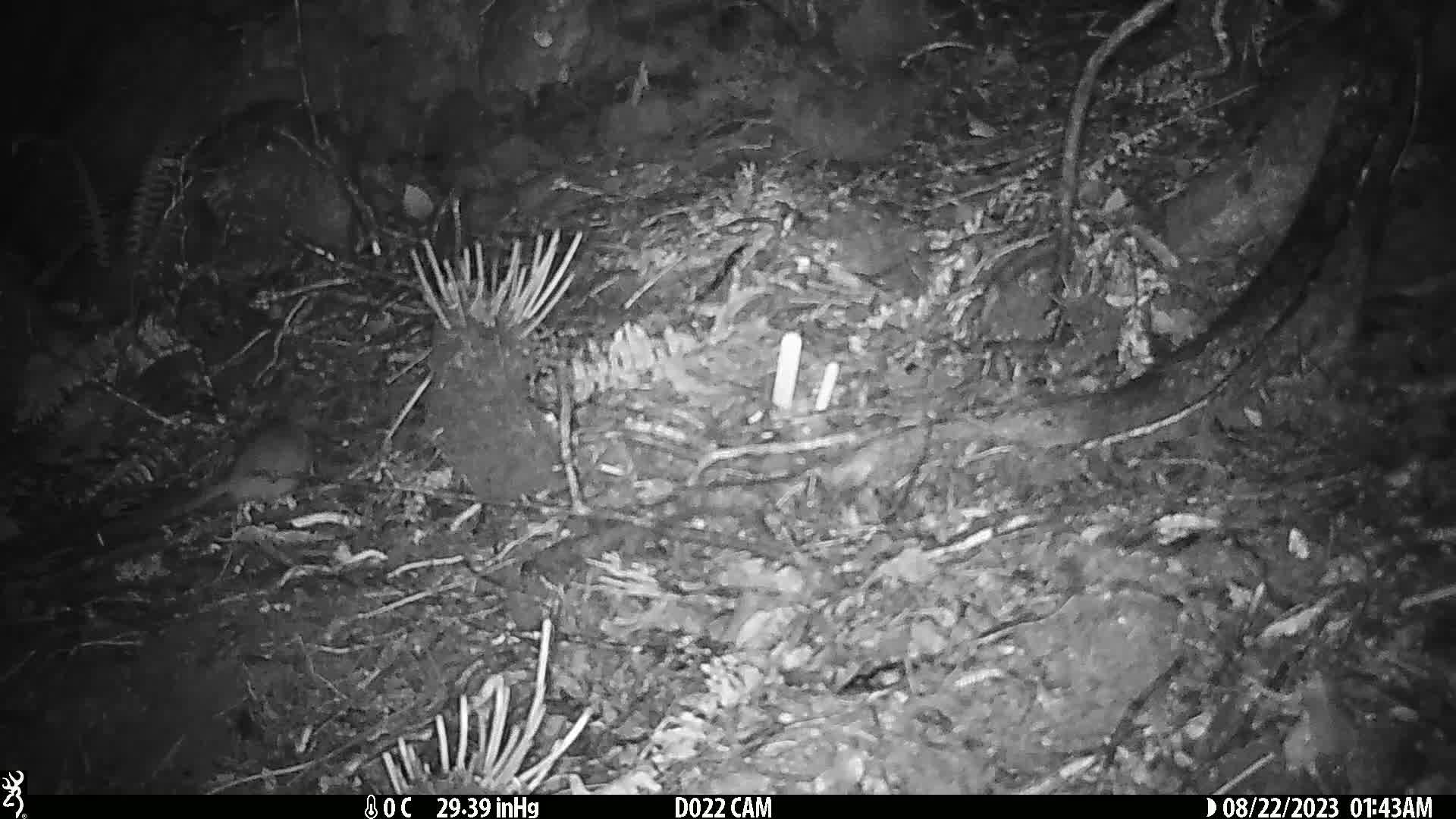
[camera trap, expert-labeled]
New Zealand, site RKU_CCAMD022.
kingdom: Animalia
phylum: Chordata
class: Mammalia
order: Rodentia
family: Muridae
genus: Rattus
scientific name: Rattus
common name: rat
Rat (Rattus).